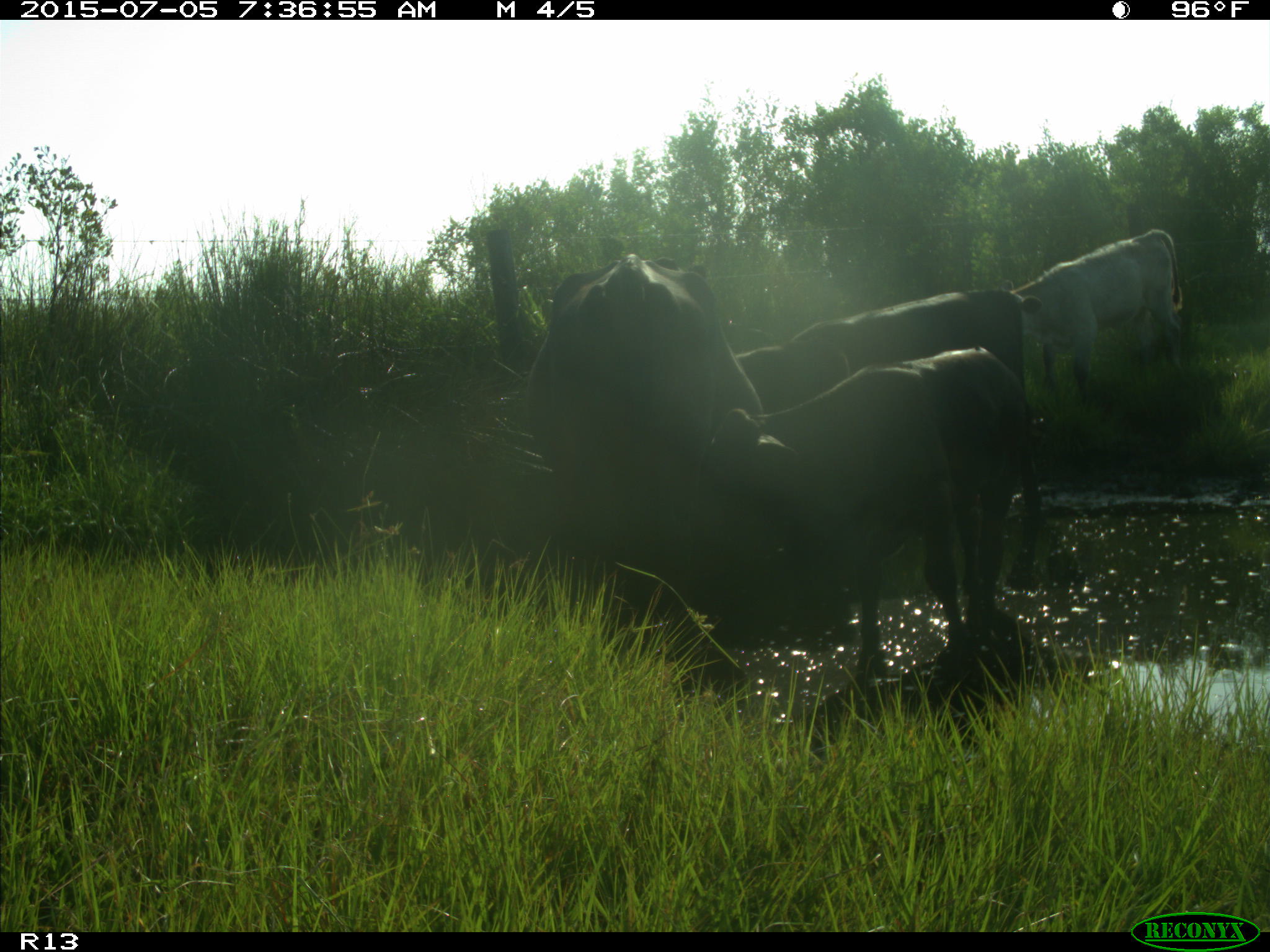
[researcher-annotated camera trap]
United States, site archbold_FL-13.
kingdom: Animalia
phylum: Chordata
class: Mammalia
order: Artiodactyla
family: Bovidae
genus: Bos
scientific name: Bos taurus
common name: domestic cow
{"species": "Bos taurus (domestic cow)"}